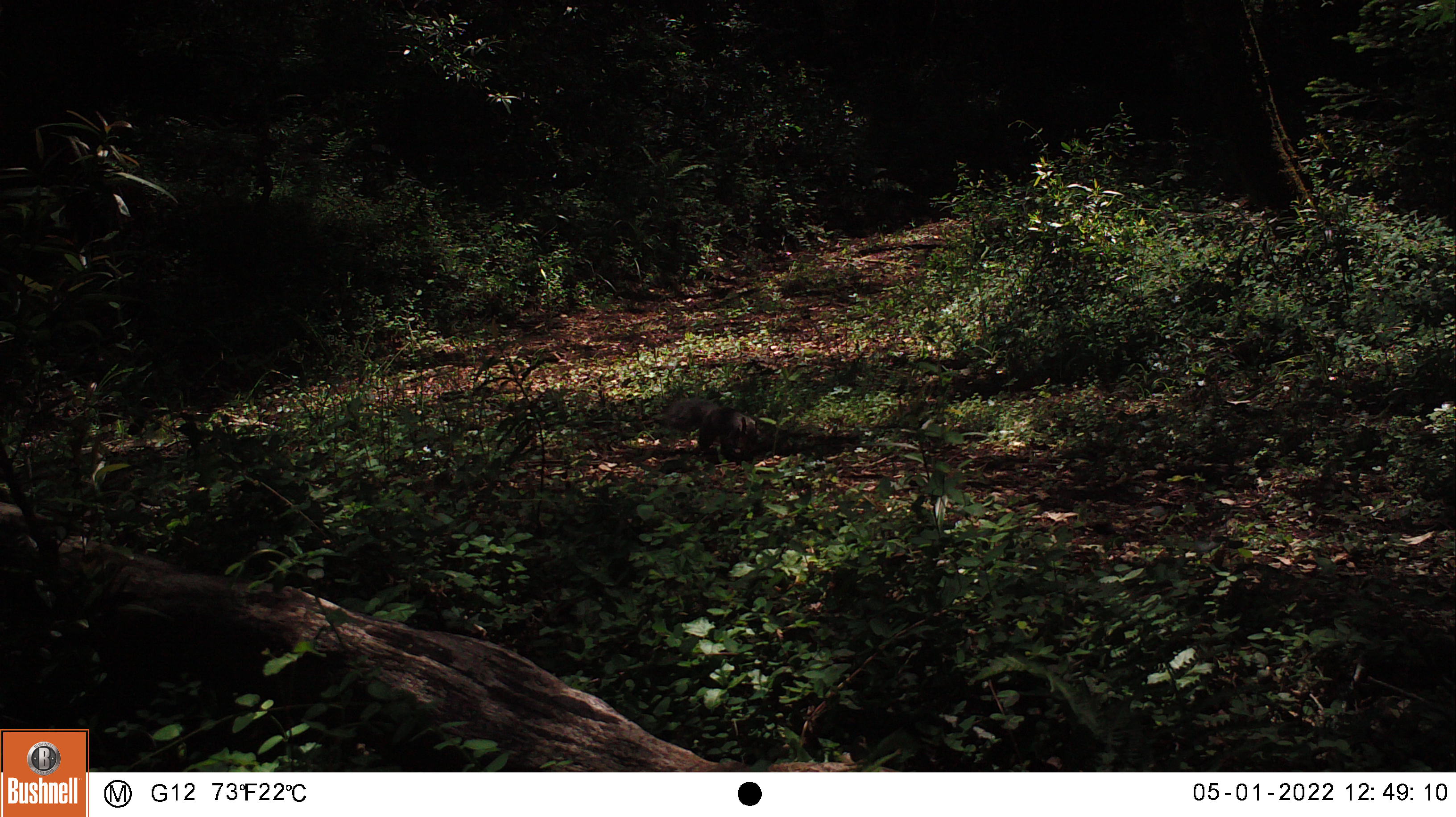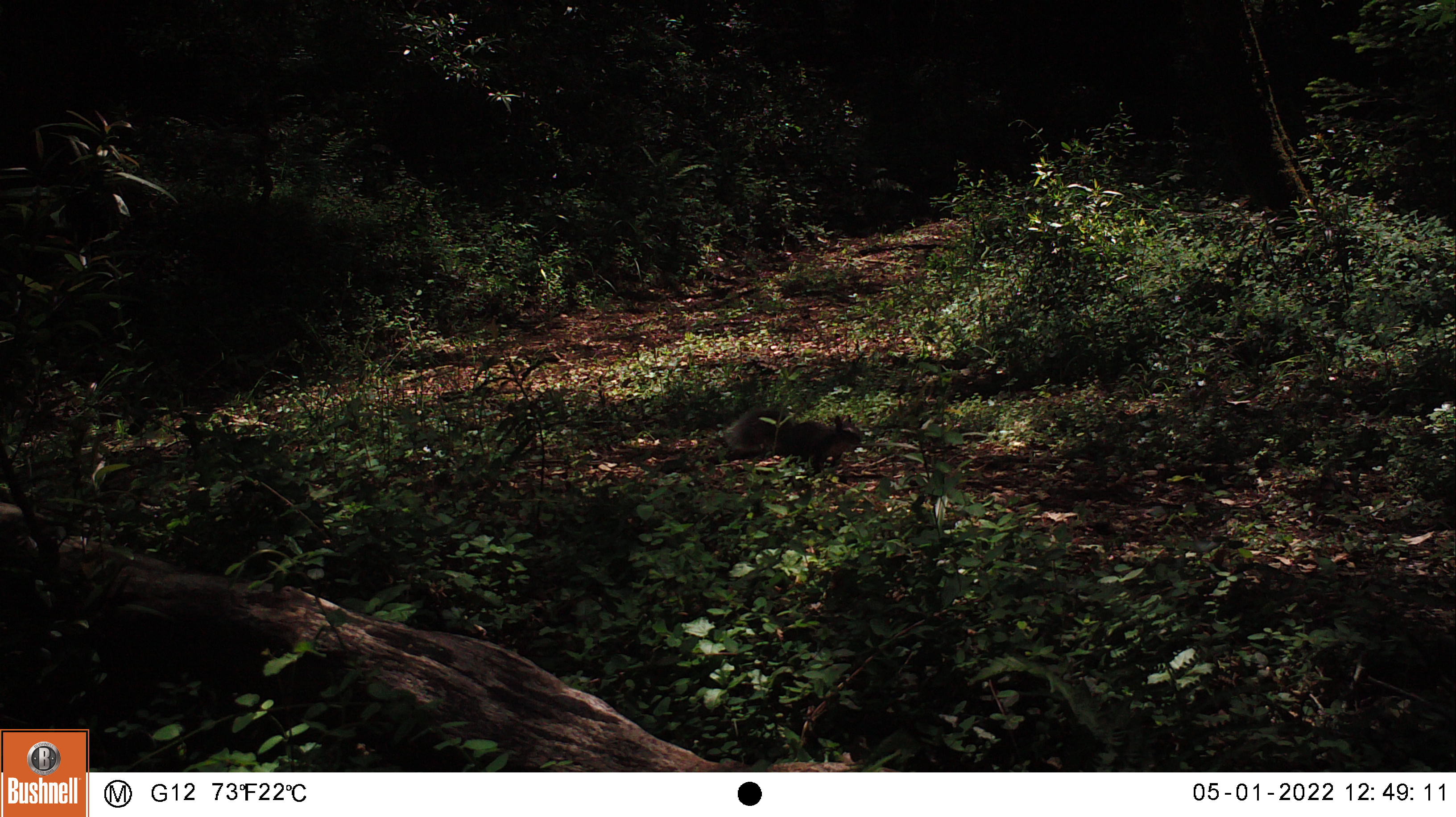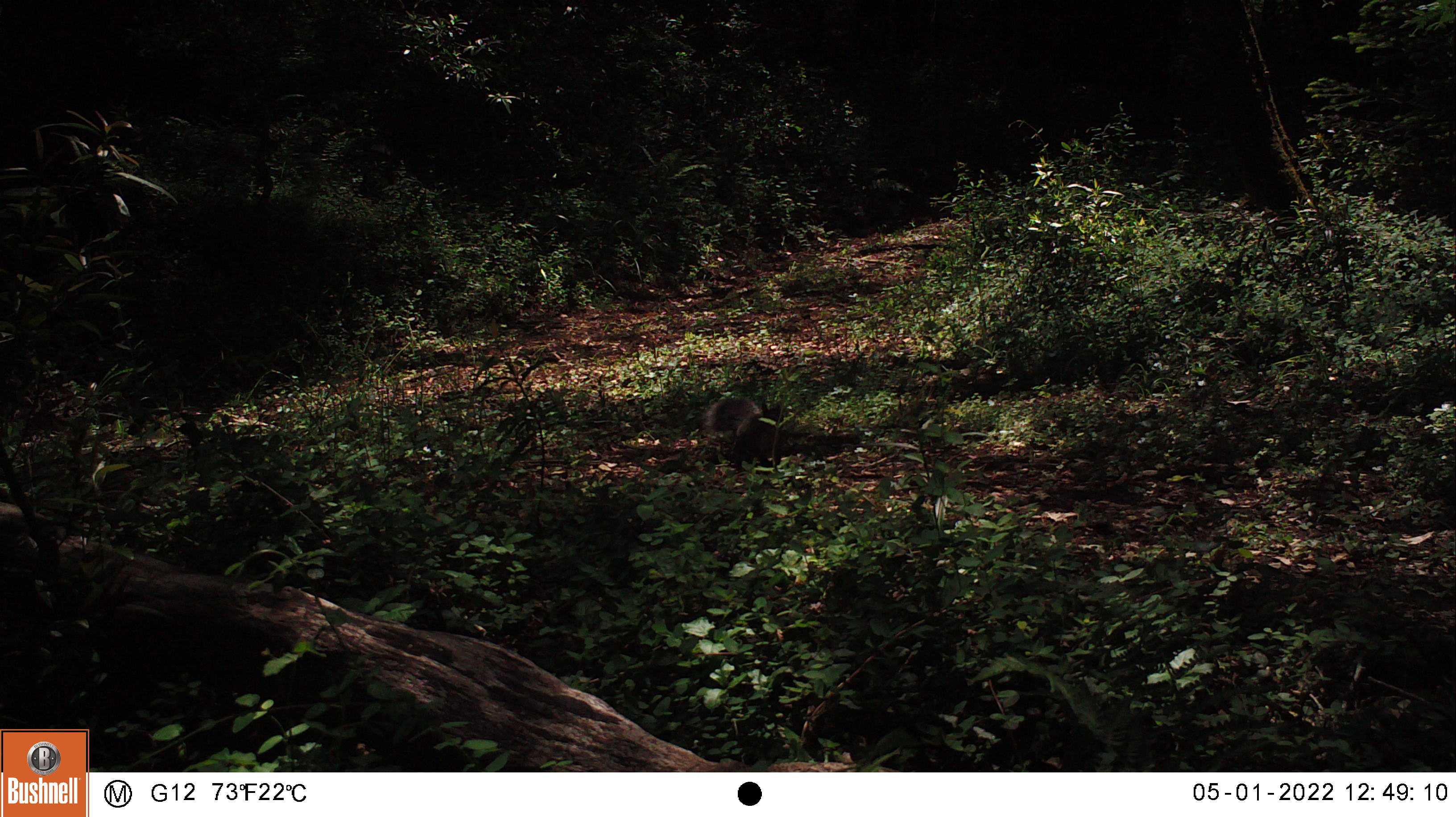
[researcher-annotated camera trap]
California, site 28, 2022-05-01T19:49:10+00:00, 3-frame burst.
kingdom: Animalia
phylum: Chordata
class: Mammalia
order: Rodentia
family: Sciuridae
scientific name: Sciuridae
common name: squirrel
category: unknown squirrel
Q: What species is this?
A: Unknown squirrel (squirrel) (Sciuridae).